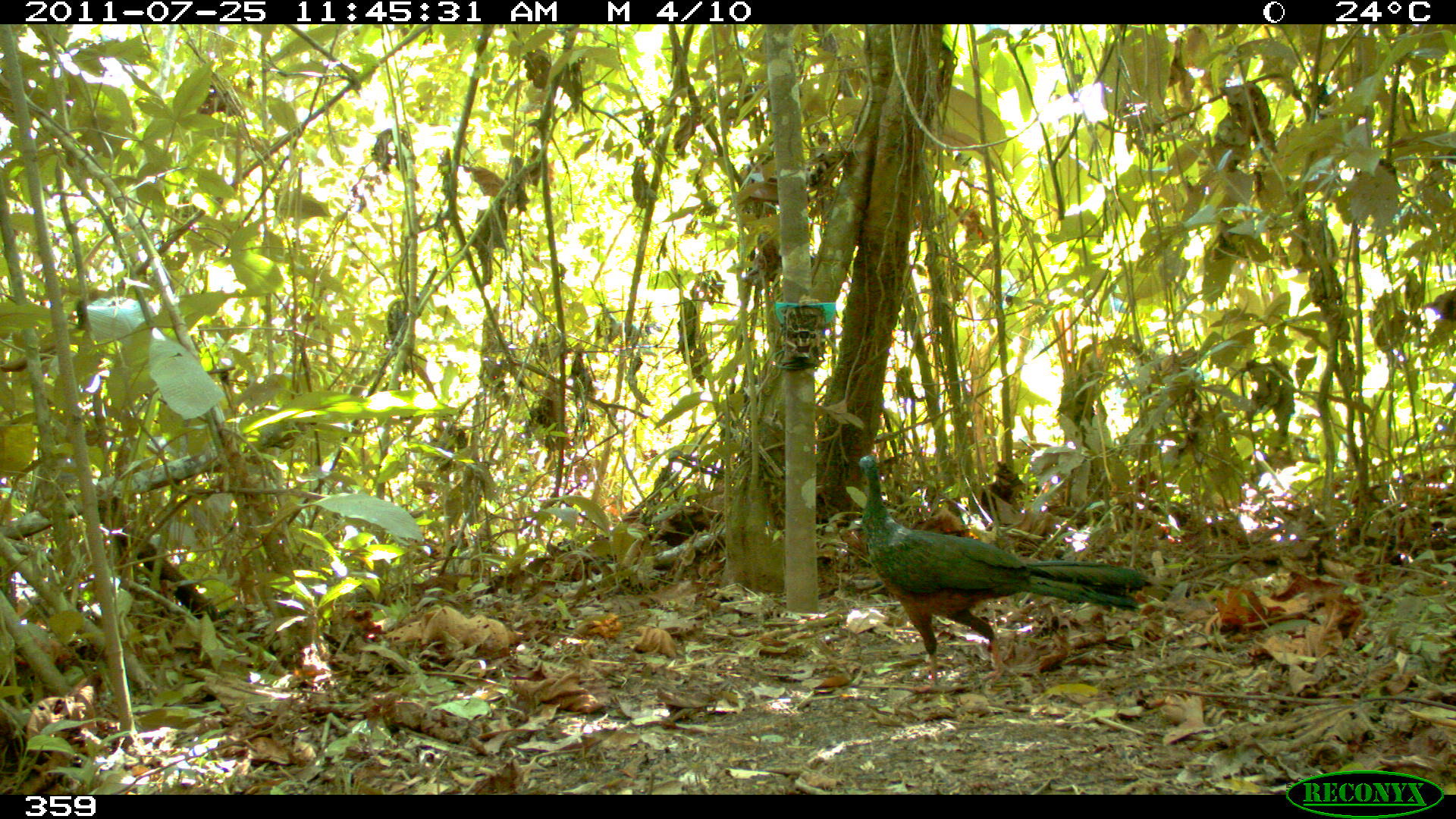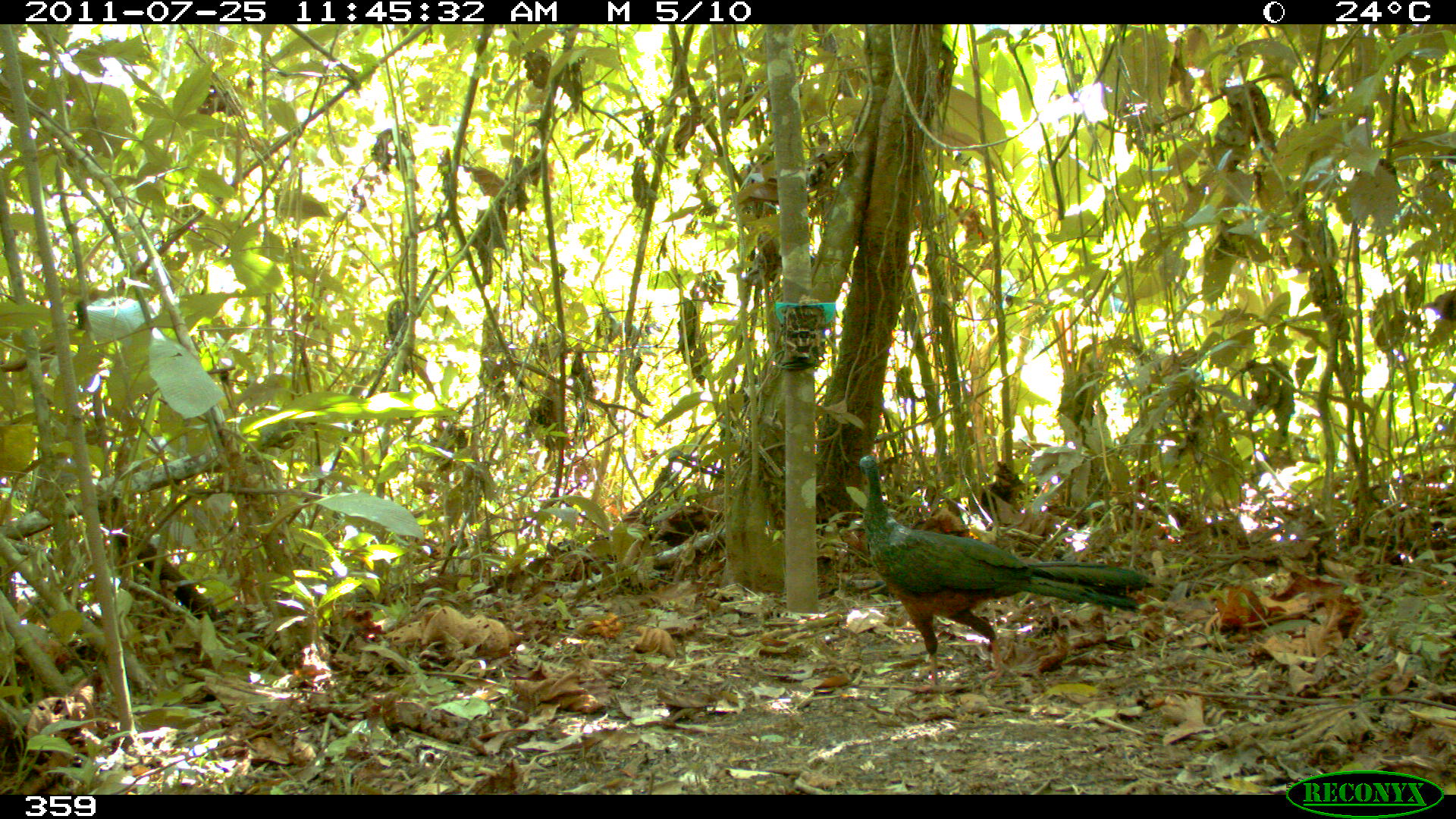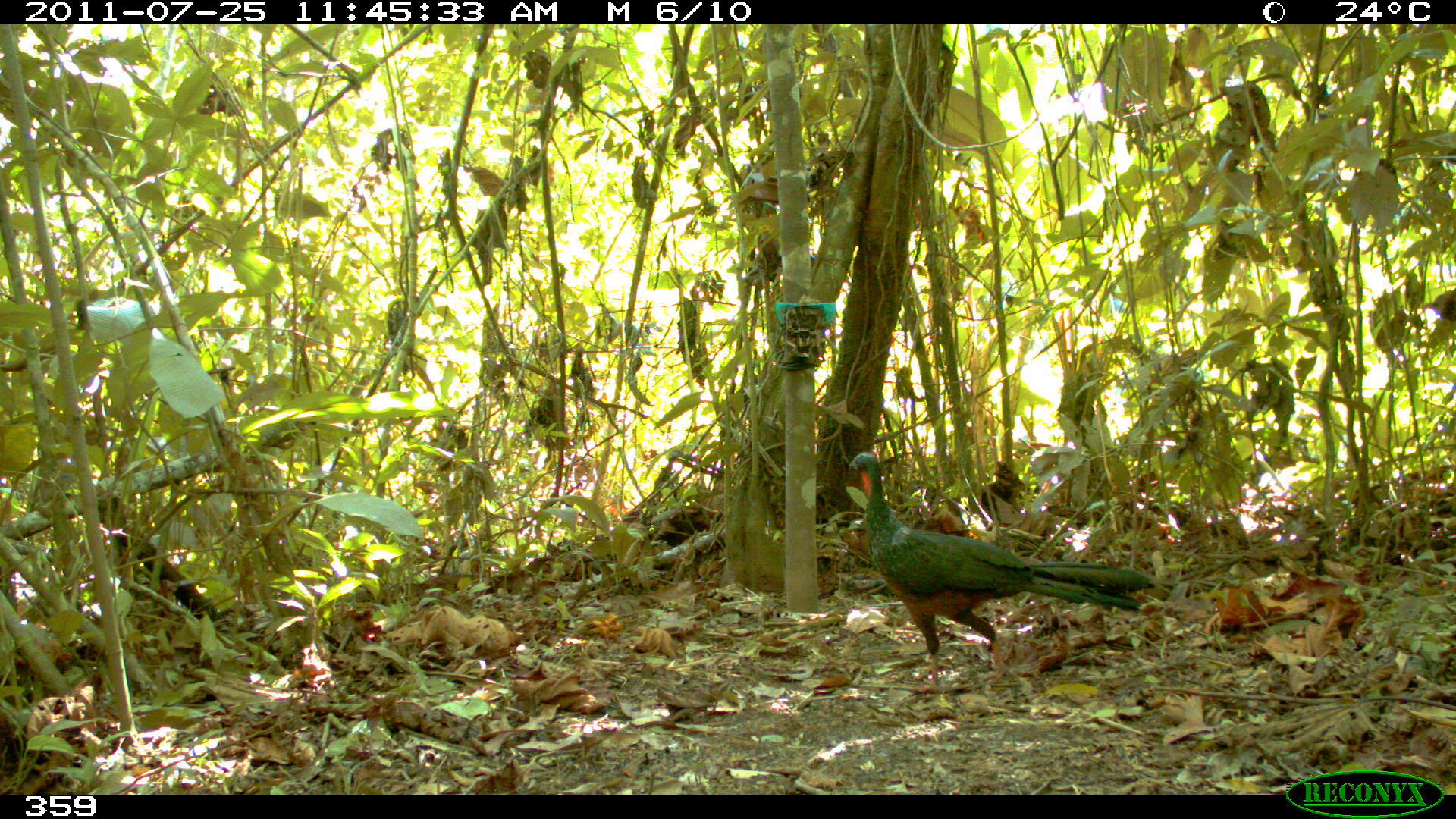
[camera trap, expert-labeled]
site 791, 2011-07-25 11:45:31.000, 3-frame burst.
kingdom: Animalia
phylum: Chordata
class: Aves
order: Galliformes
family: Cracidae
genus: Penelope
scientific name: Penelope jacquacu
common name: spix's guan